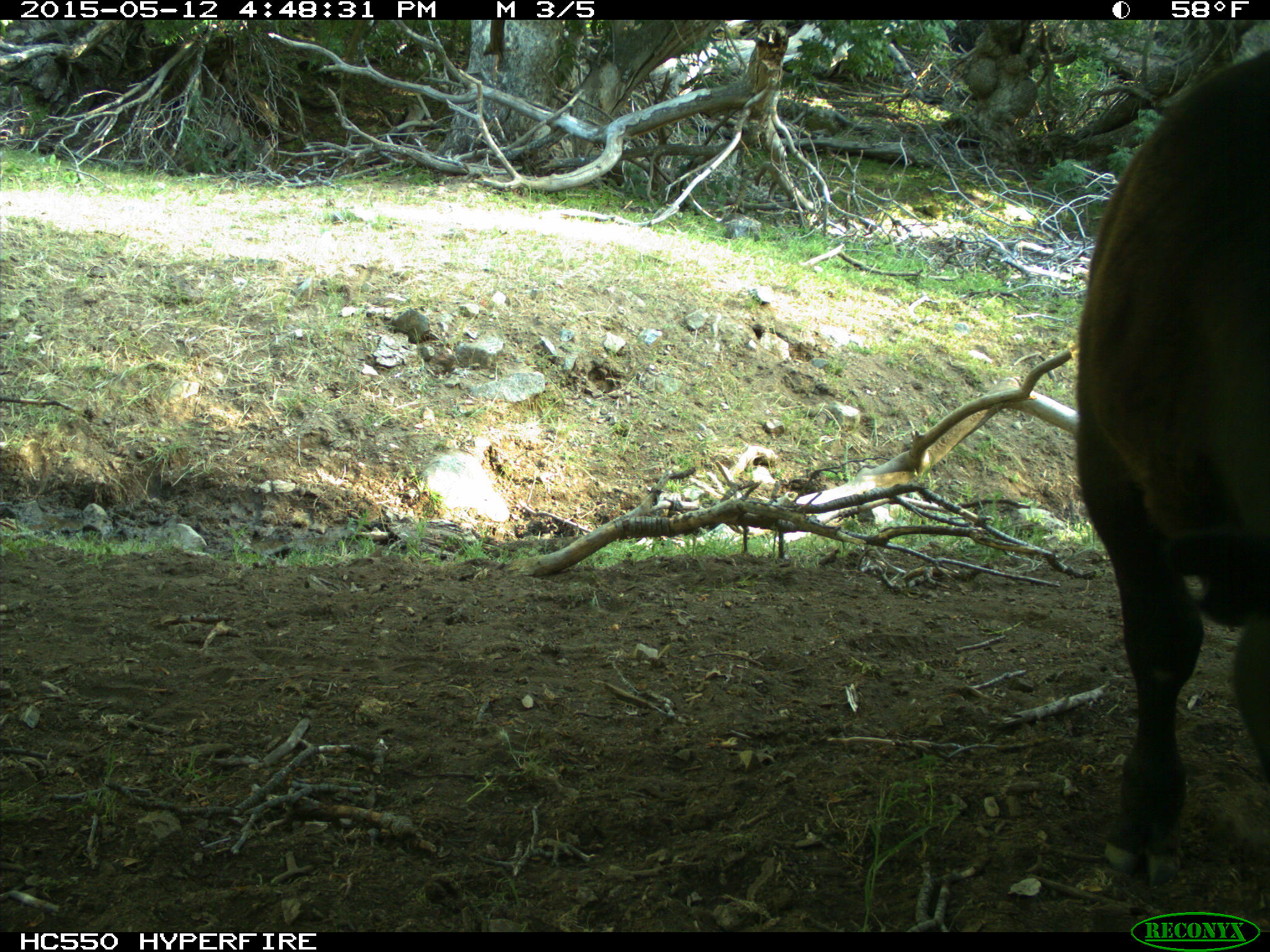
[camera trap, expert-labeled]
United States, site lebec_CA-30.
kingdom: Animalia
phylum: Chordata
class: Mammalia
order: Artiodactyla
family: Bovidae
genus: Bos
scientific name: Bos taurus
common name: domestic cow